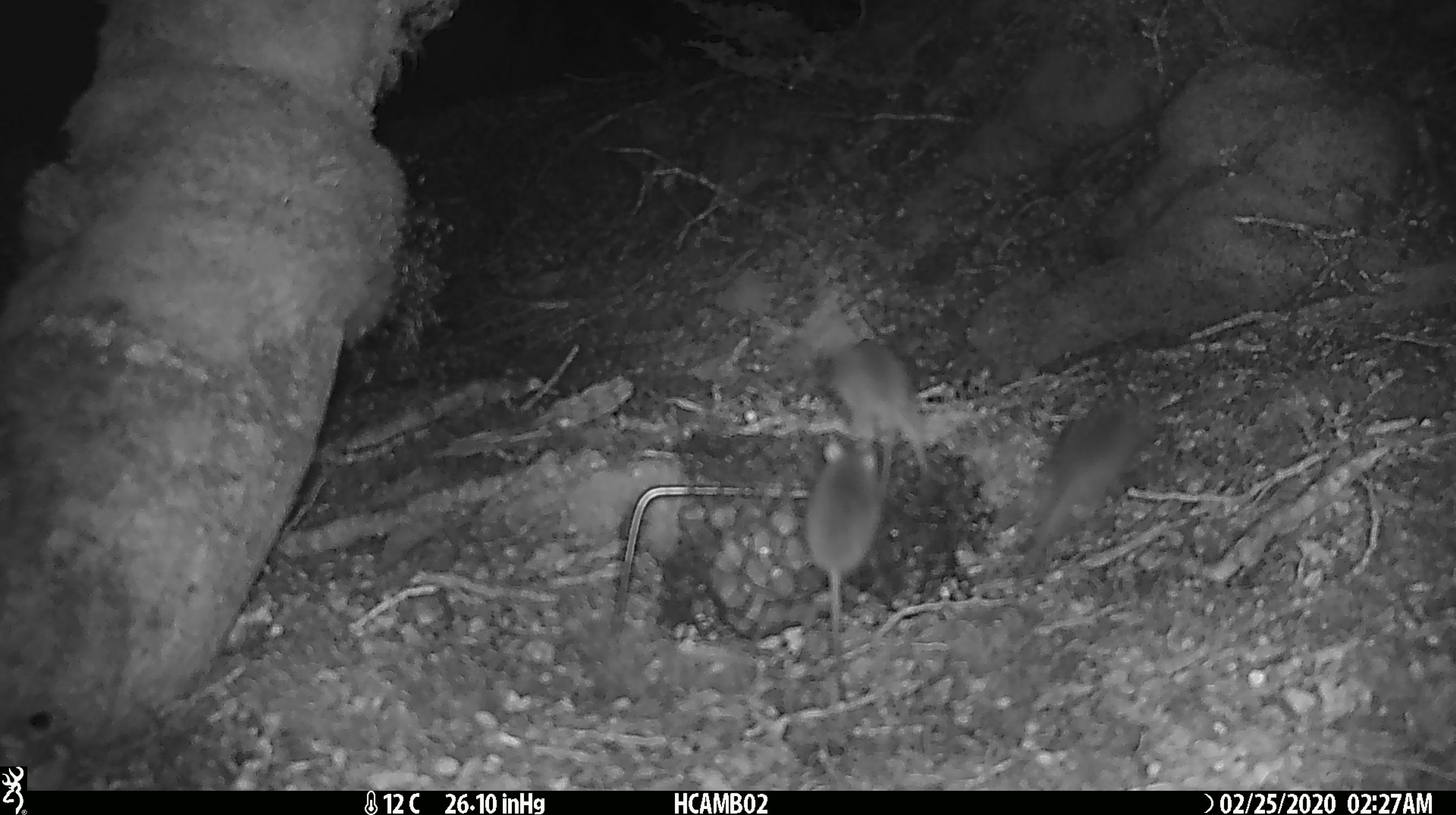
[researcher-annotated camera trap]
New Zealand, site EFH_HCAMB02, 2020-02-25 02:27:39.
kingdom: Animalia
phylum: Chordata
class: Mammalia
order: Rodentia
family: Muridae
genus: Mus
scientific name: Mus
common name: mouse